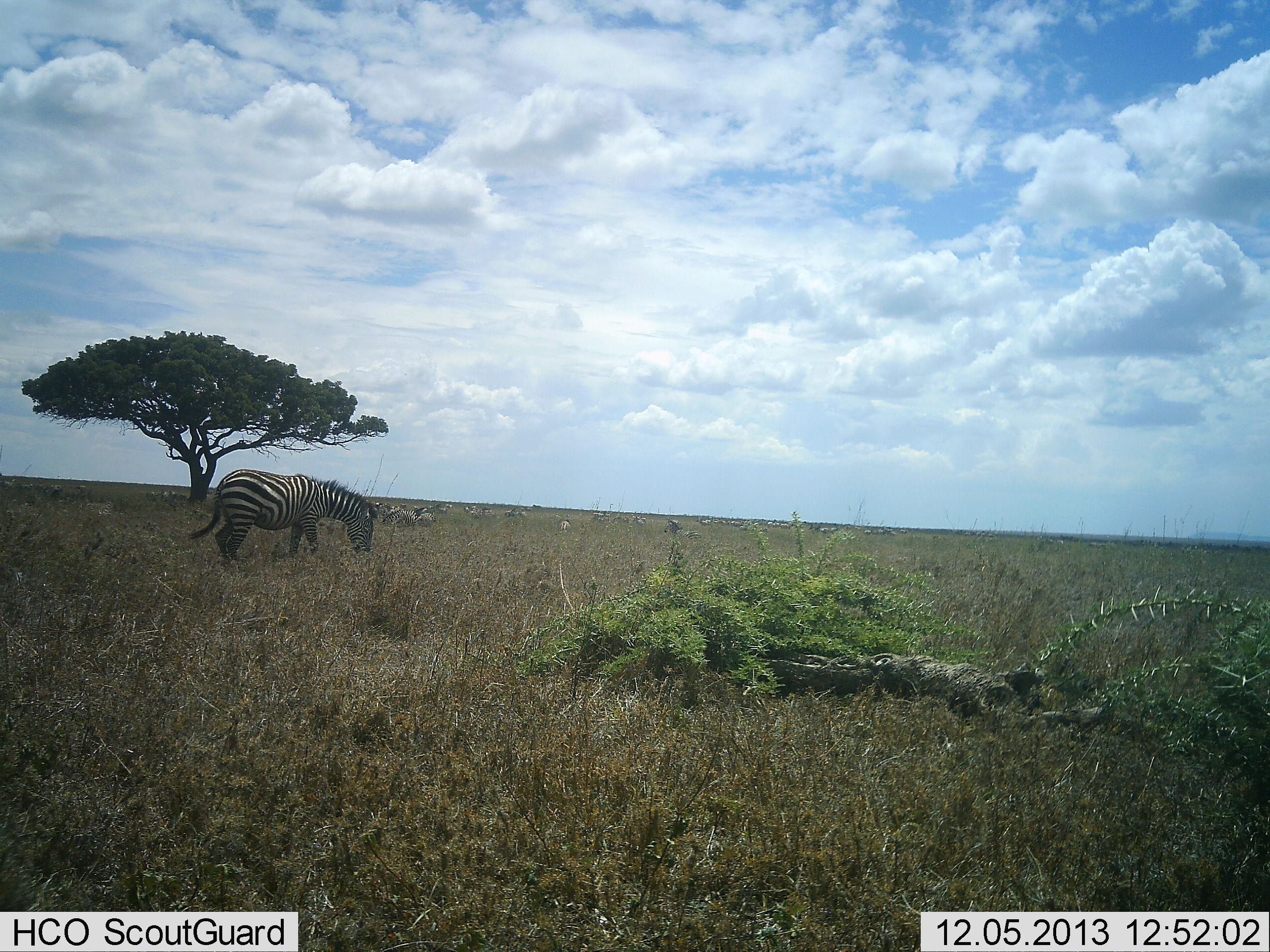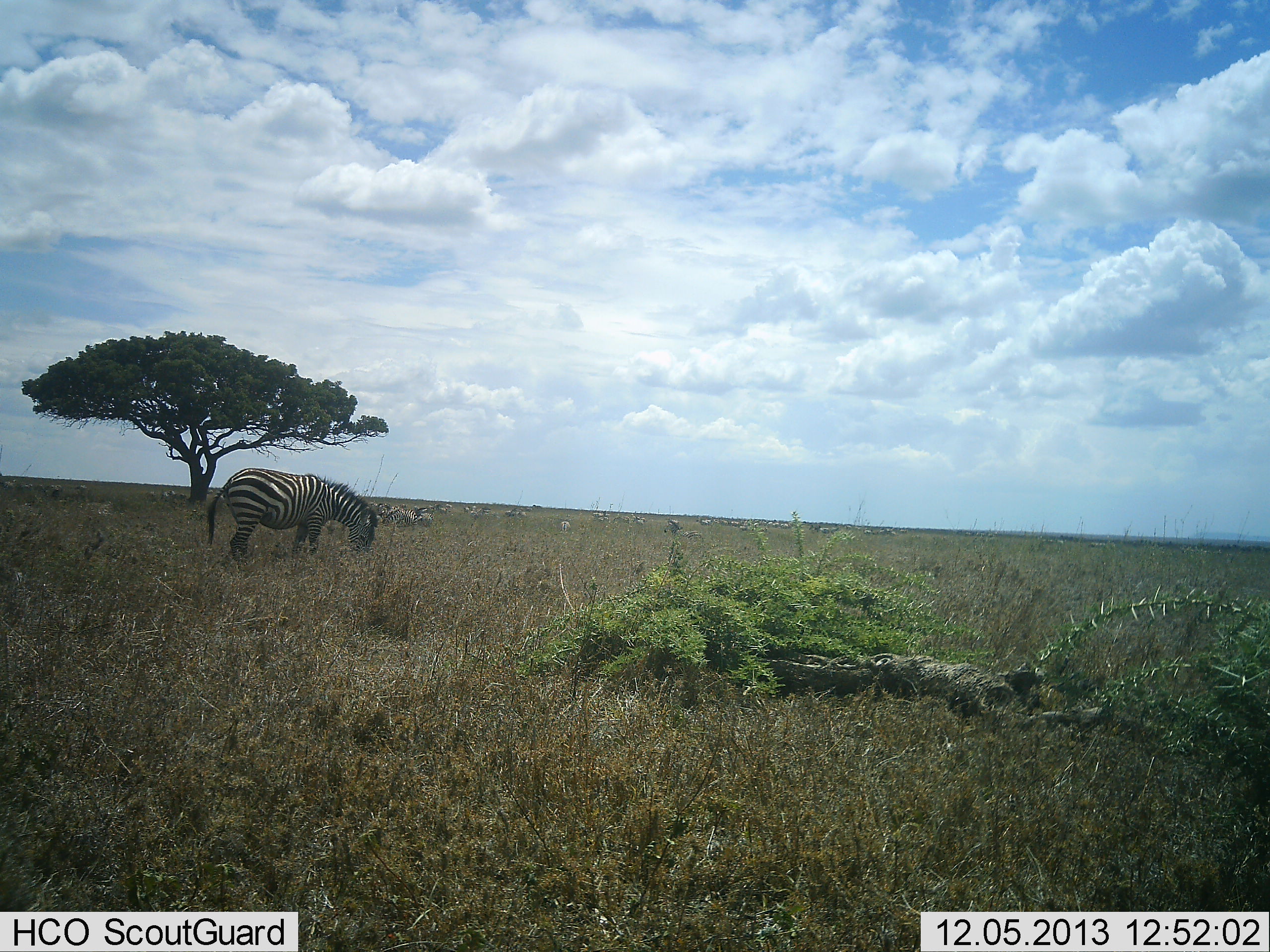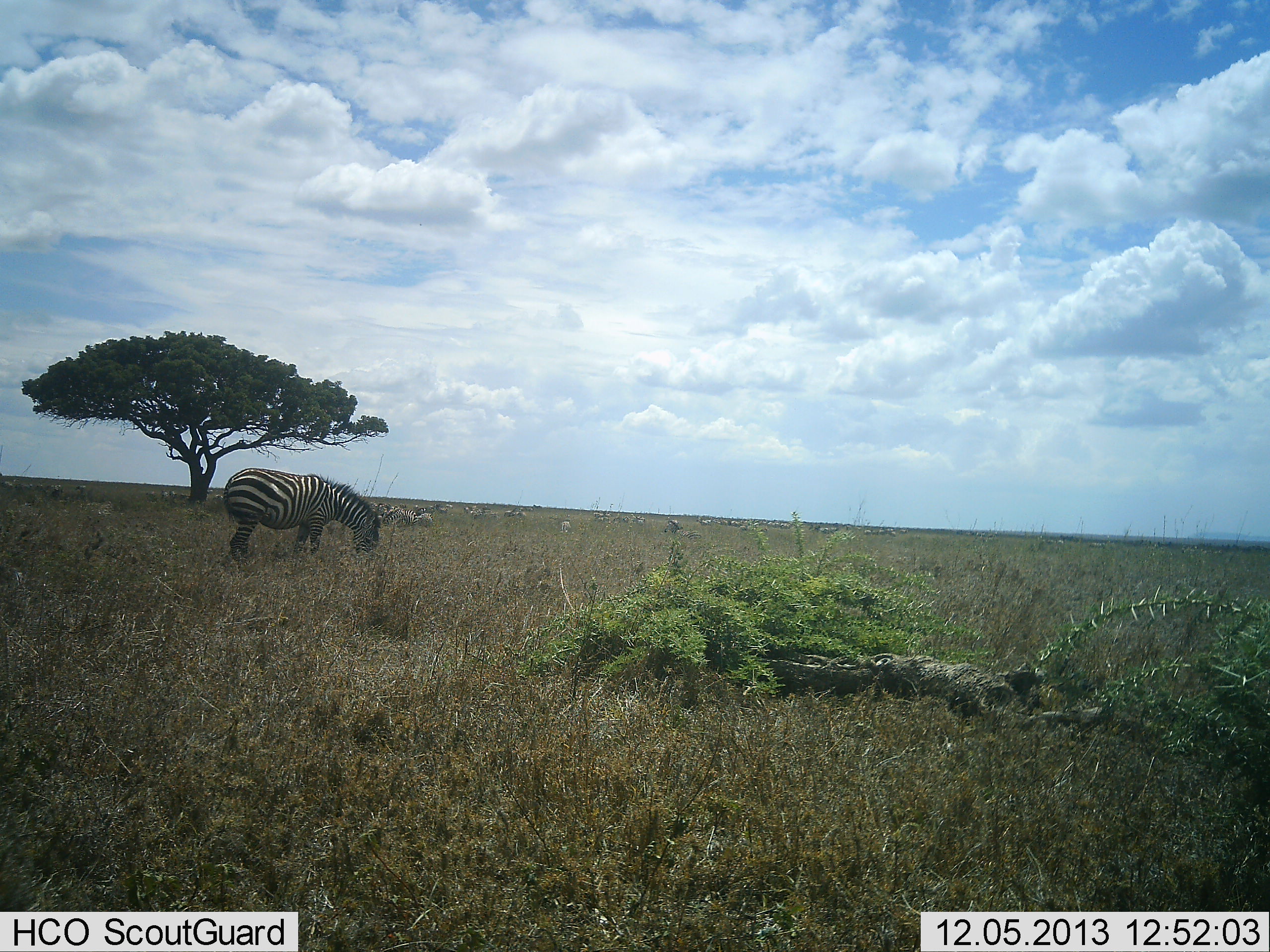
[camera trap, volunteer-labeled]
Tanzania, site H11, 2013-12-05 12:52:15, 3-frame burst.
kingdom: Animalia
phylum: Chordata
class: Mammalia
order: Perissodactyla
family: Equidae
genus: Equus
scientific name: Equus quagga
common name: plains zebra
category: zebra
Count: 1.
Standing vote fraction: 34%.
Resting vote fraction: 6%.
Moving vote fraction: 3%.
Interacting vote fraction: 3%.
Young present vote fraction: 0%.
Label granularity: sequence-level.